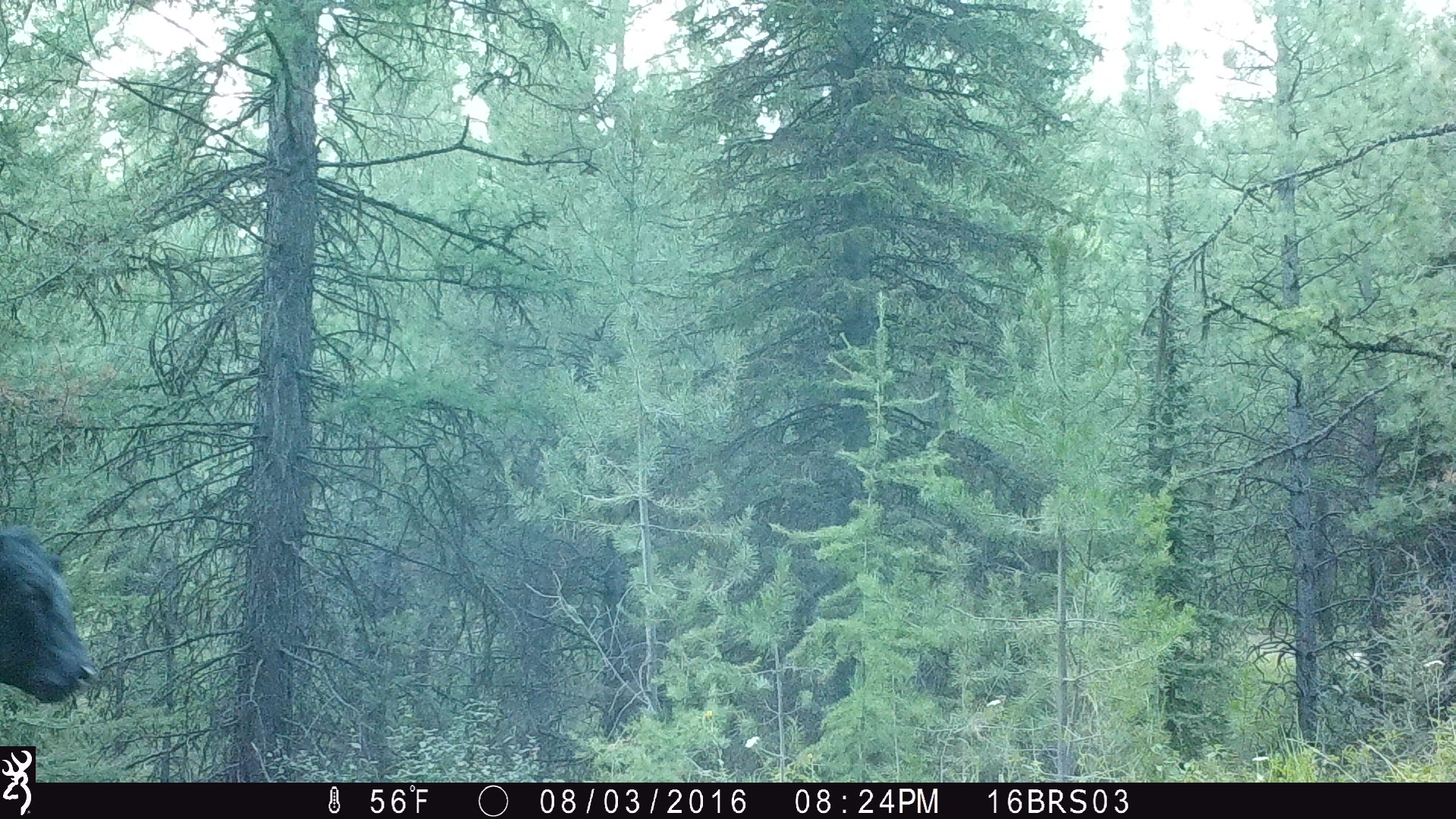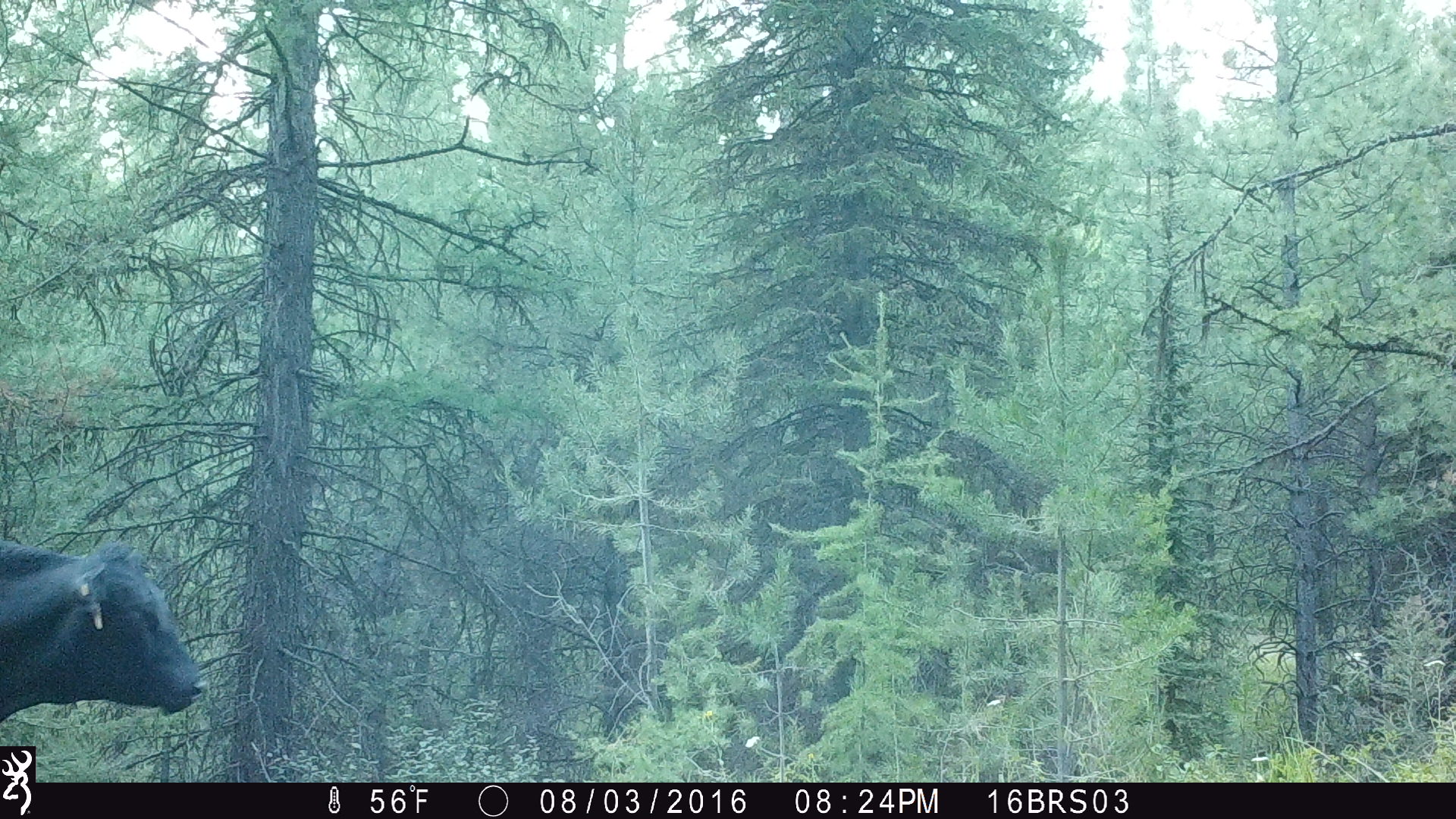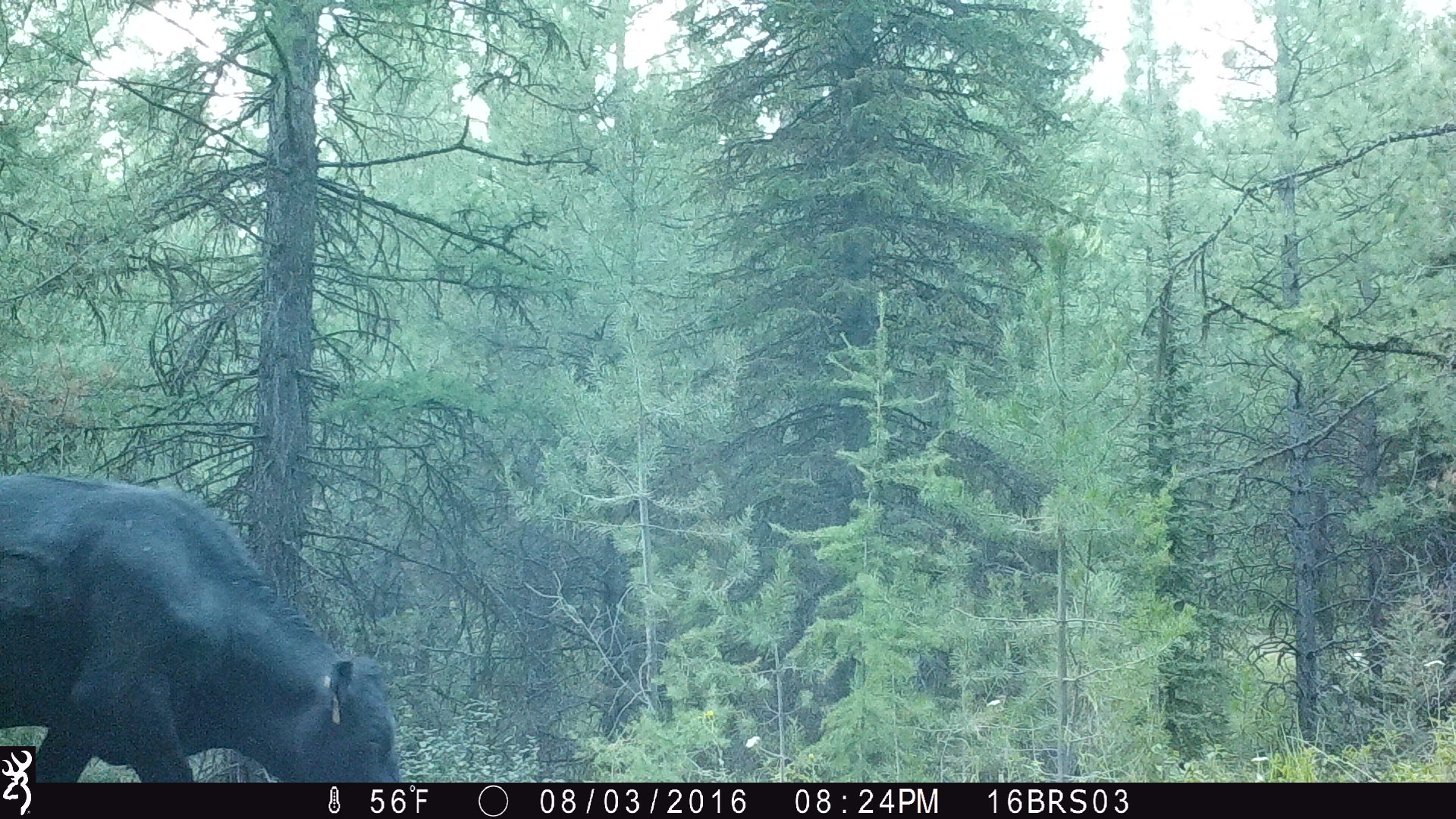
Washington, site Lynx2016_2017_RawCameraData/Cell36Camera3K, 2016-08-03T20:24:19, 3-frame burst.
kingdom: Animalia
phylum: Chordata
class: Mammalia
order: Artiodactyla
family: Bovidae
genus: Bos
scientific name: Bos taurus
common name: domestic cattle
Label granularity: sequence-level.